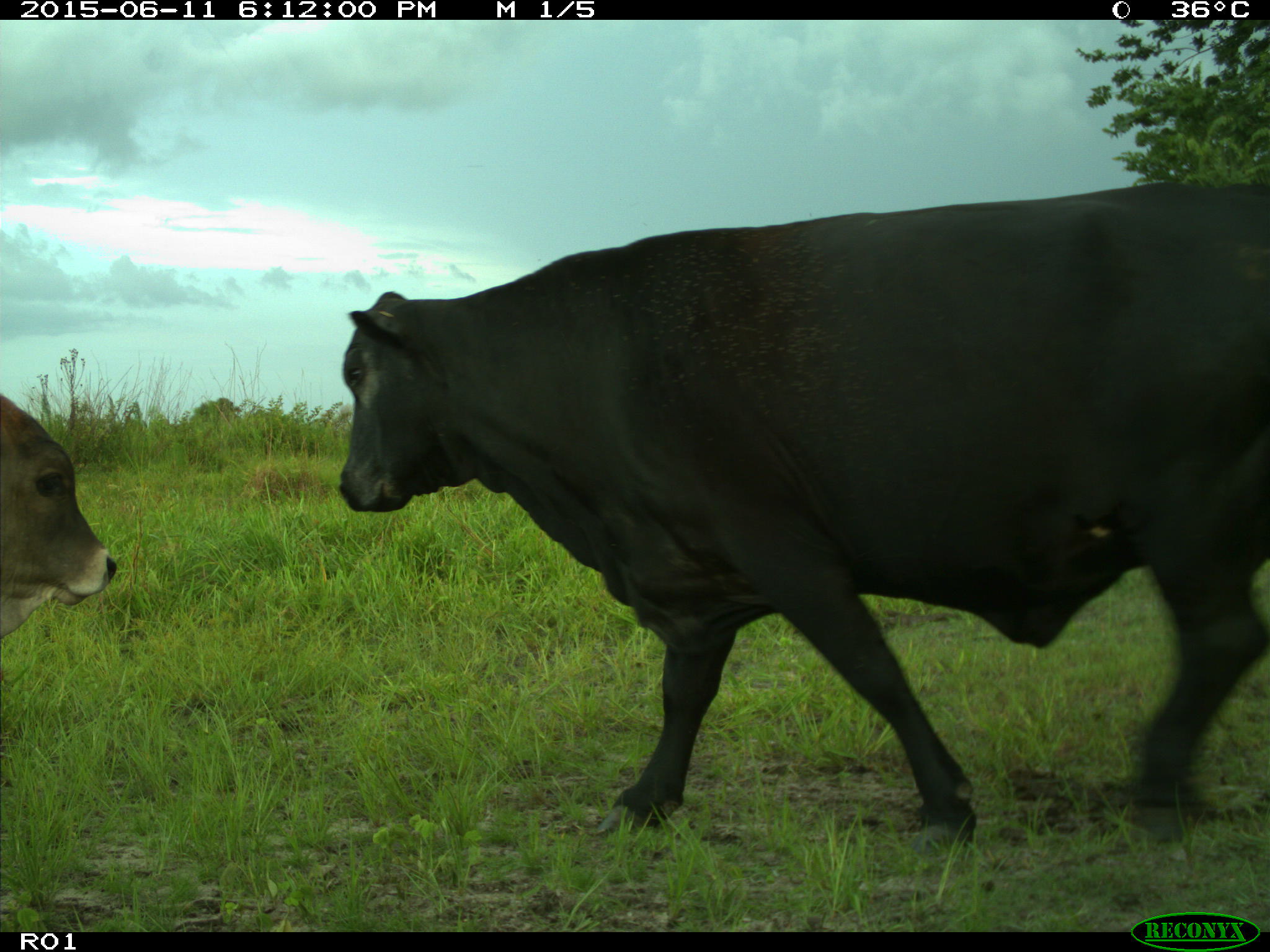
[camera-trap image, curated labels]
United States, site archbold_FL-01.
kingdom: Animalia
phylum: Chordata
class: Mammalia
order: Artiodactyla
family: Bovidae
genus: Bos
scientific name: Bos taurus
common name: domestic cow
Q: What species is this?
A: Bos taurus (domestic cow).